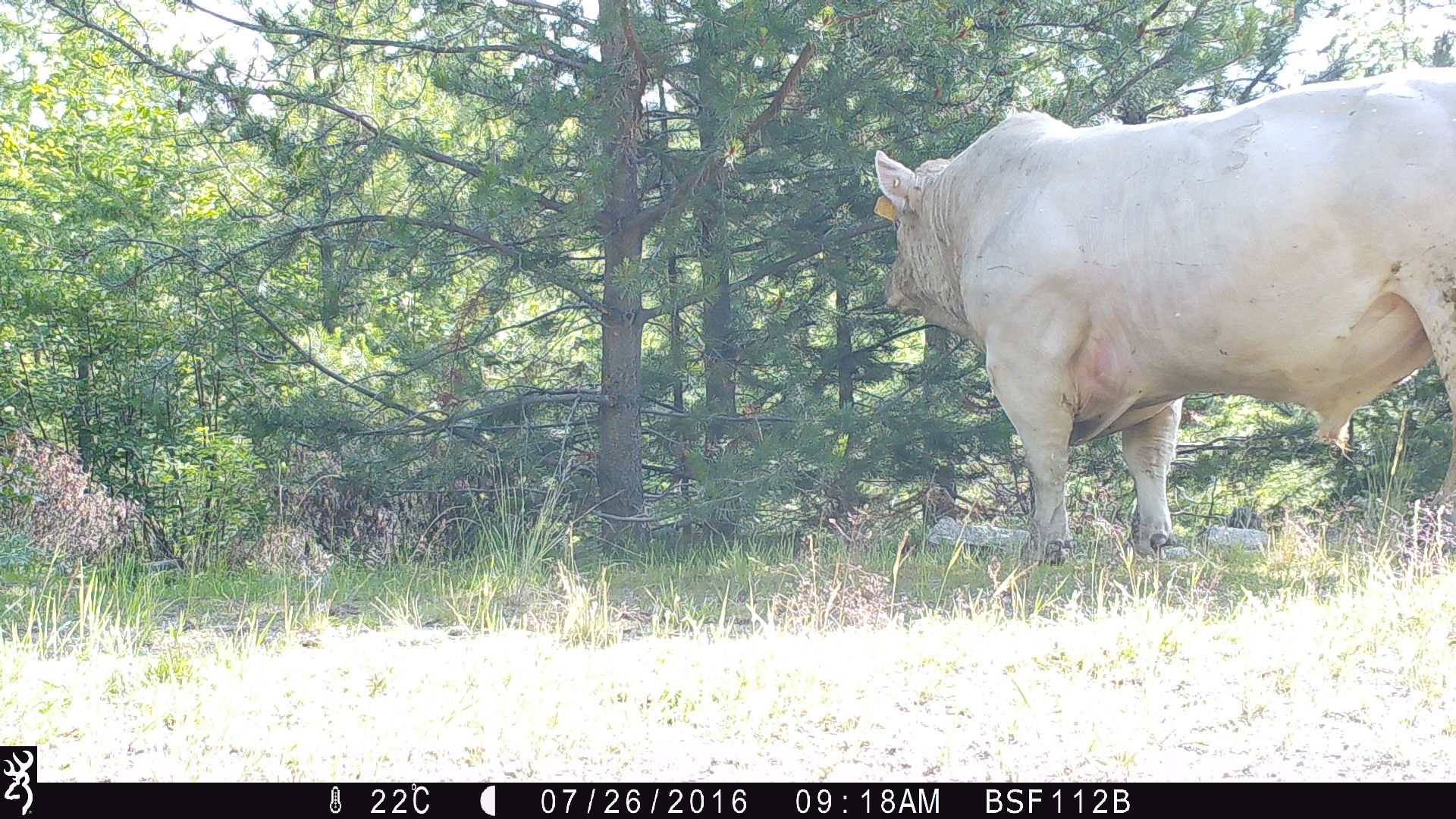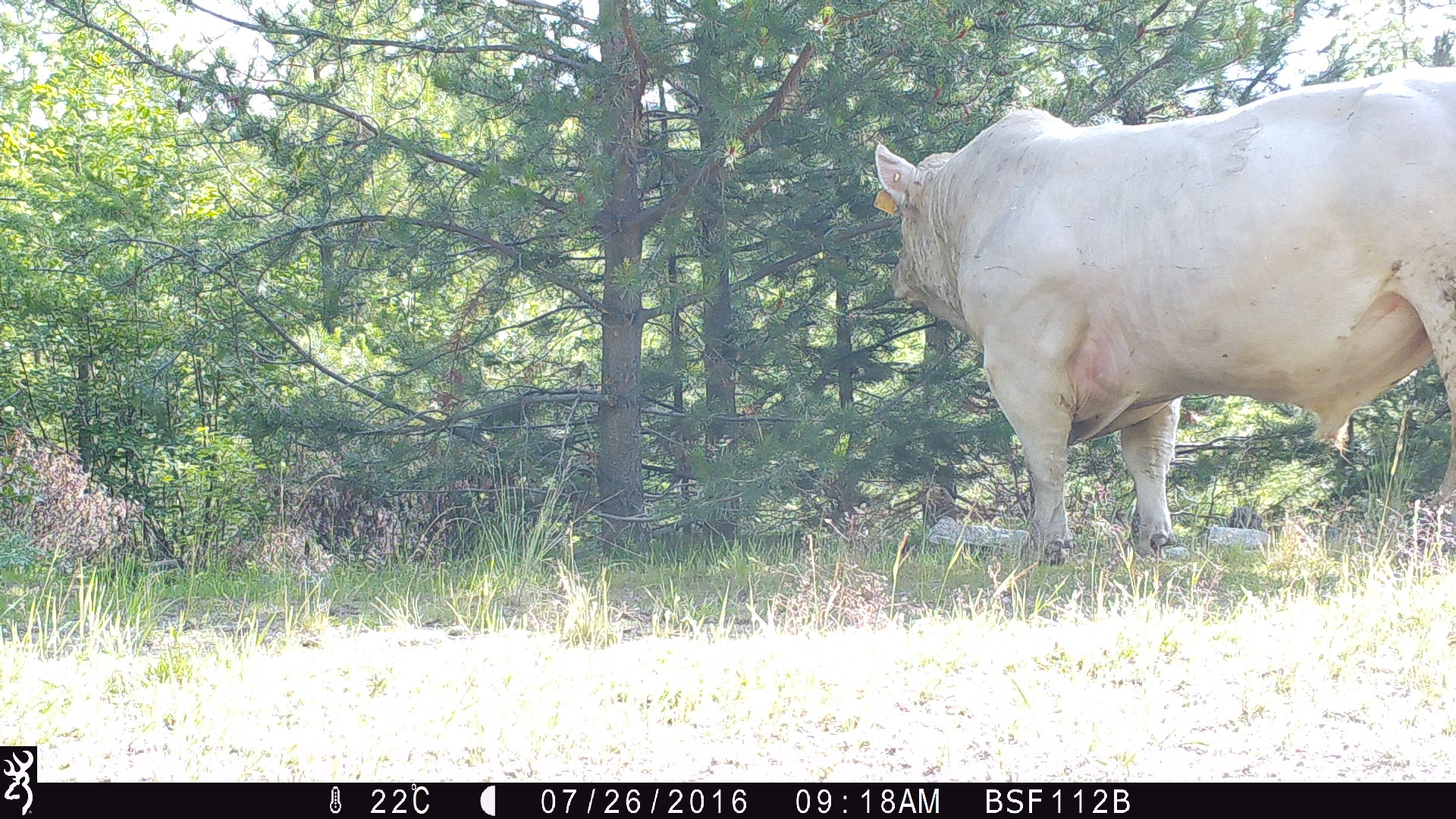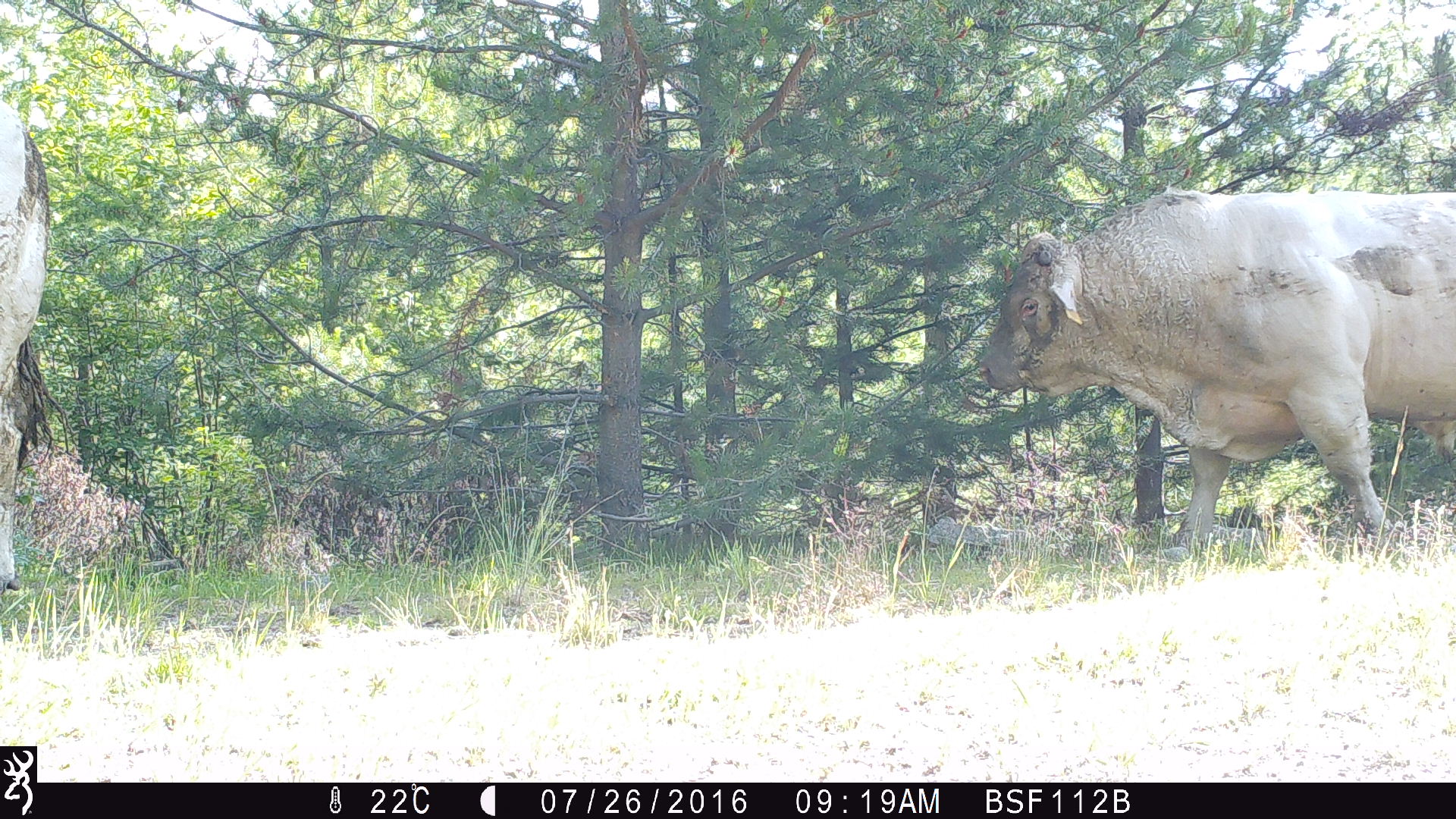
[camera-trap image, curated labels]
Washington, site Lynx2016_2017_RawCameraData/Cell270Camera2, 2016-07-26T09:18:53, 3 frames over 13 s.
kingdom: Animalia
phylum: Chordata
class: Mammalia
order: Artiodactyla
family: Bovidae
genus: Bos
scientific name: Bos taurus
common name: domestic cattle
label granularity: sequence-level